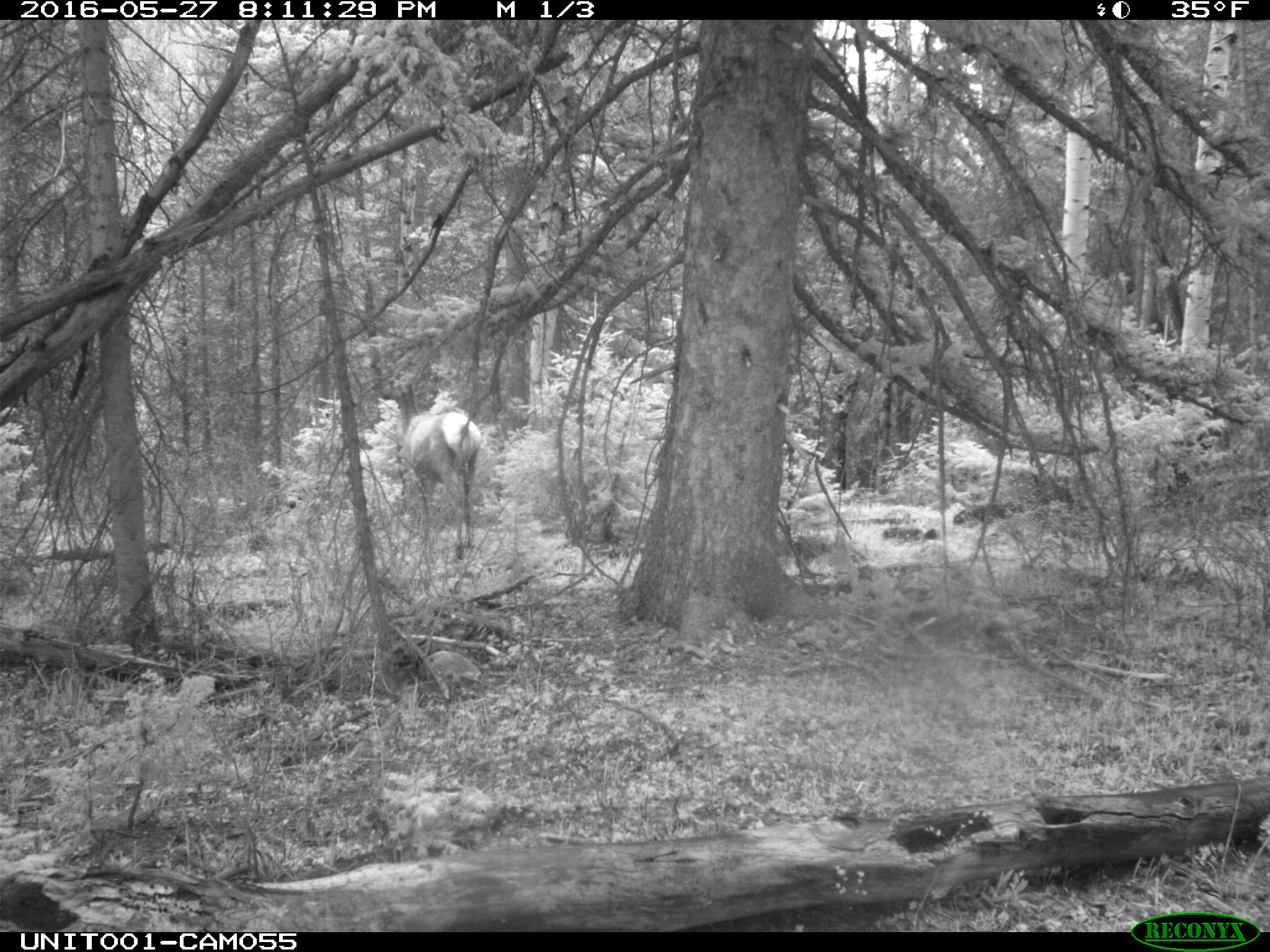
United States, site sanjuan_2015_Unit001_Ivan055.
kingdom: Animalia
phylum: Chordata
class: Mammalia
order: Artiodactyla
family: Cervidae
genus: Cervus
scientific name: Cervus elaphus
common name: red deer